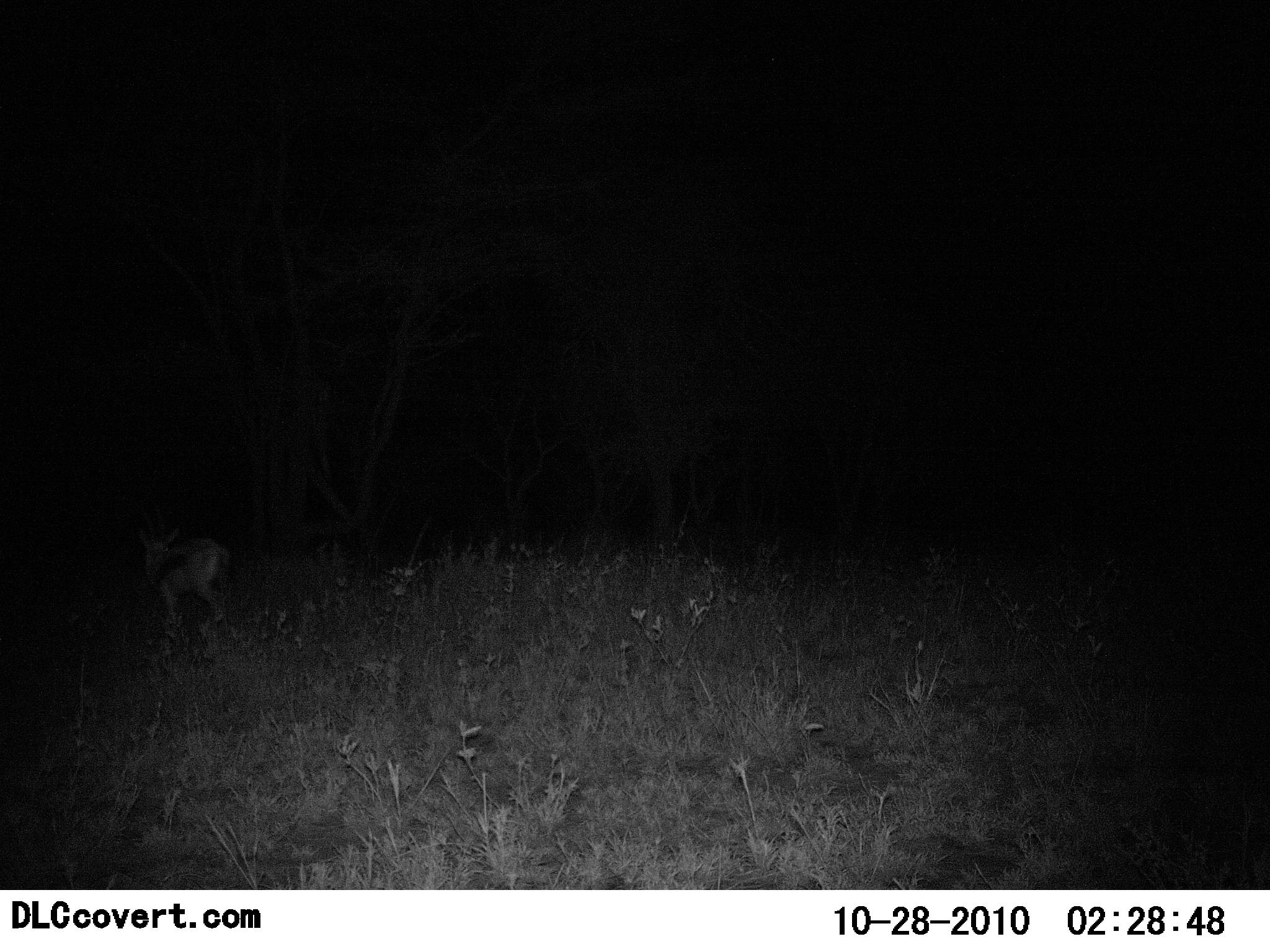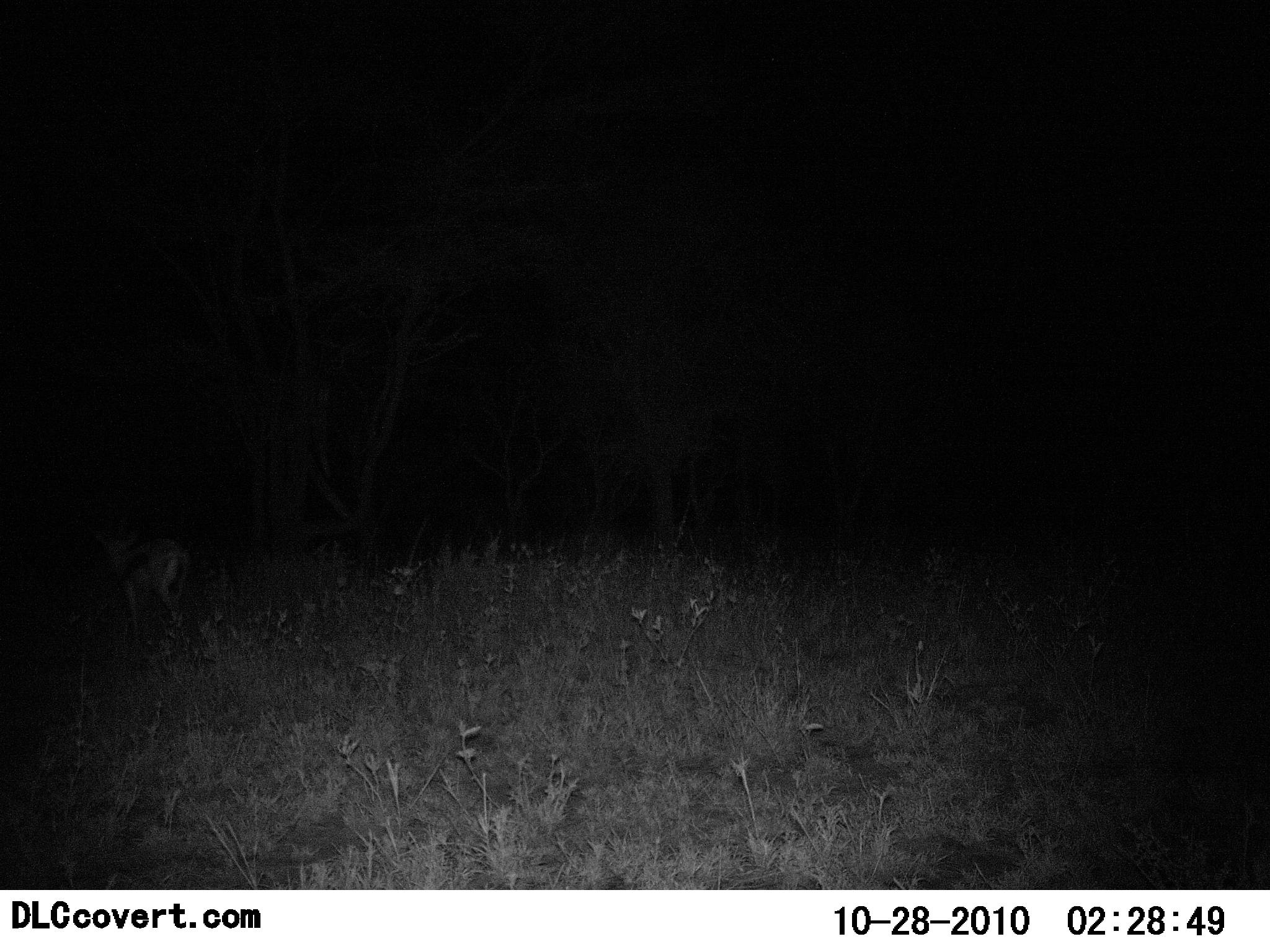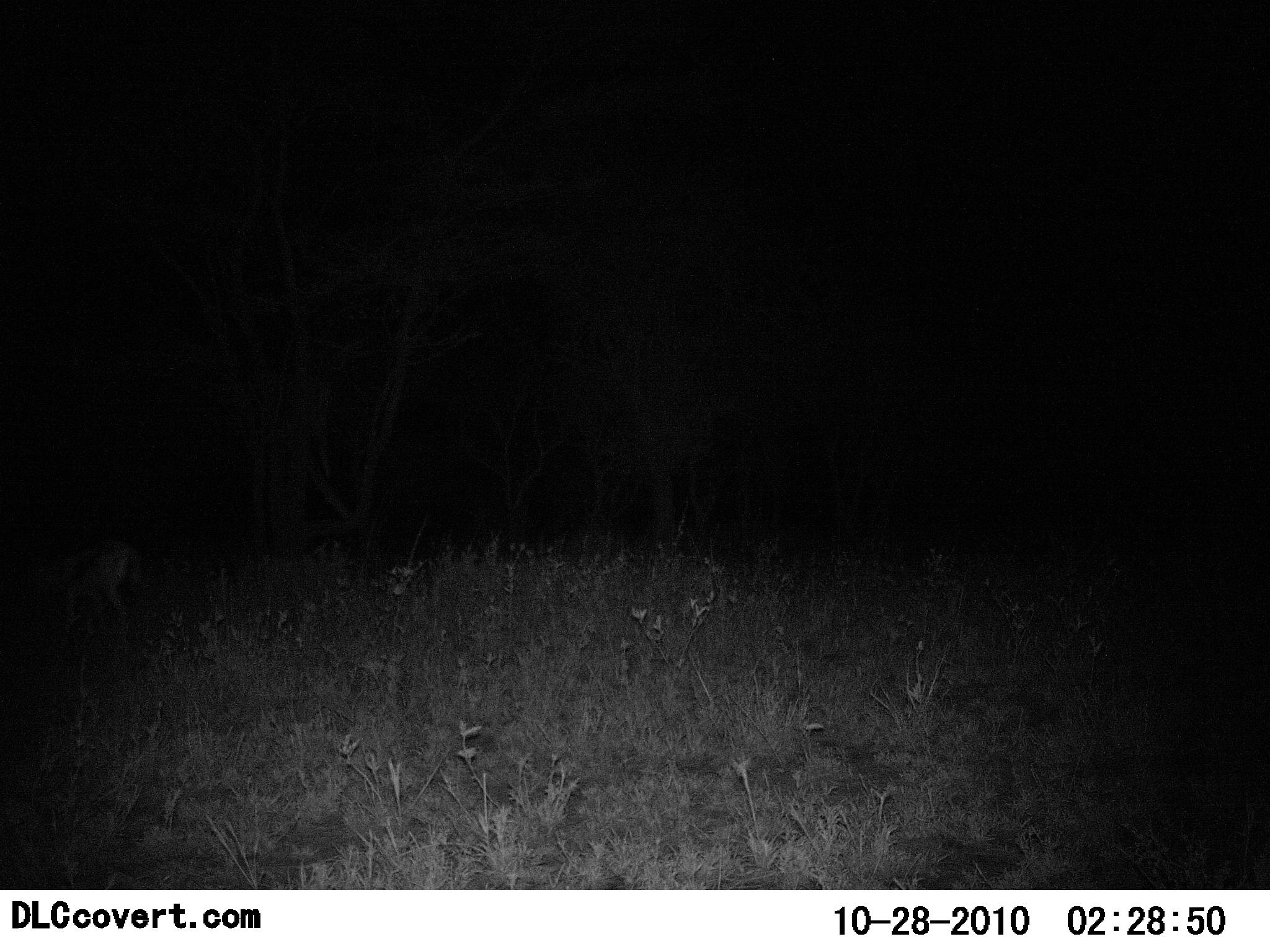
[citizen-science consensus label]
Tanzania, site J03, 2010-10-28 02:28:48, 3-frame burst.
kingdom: Animalia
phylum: Chordata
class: Mammalia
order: Artiodactyla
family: Bovidae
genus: Eudorcas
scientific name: Eudorcas thomsonii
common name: thomson's gazelle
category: gazellethomsons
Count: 1.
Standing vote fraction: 6%.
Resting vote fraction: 0%.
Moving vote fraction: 100%.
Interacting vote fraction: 0%.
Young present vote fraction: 0%.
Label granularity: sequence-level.